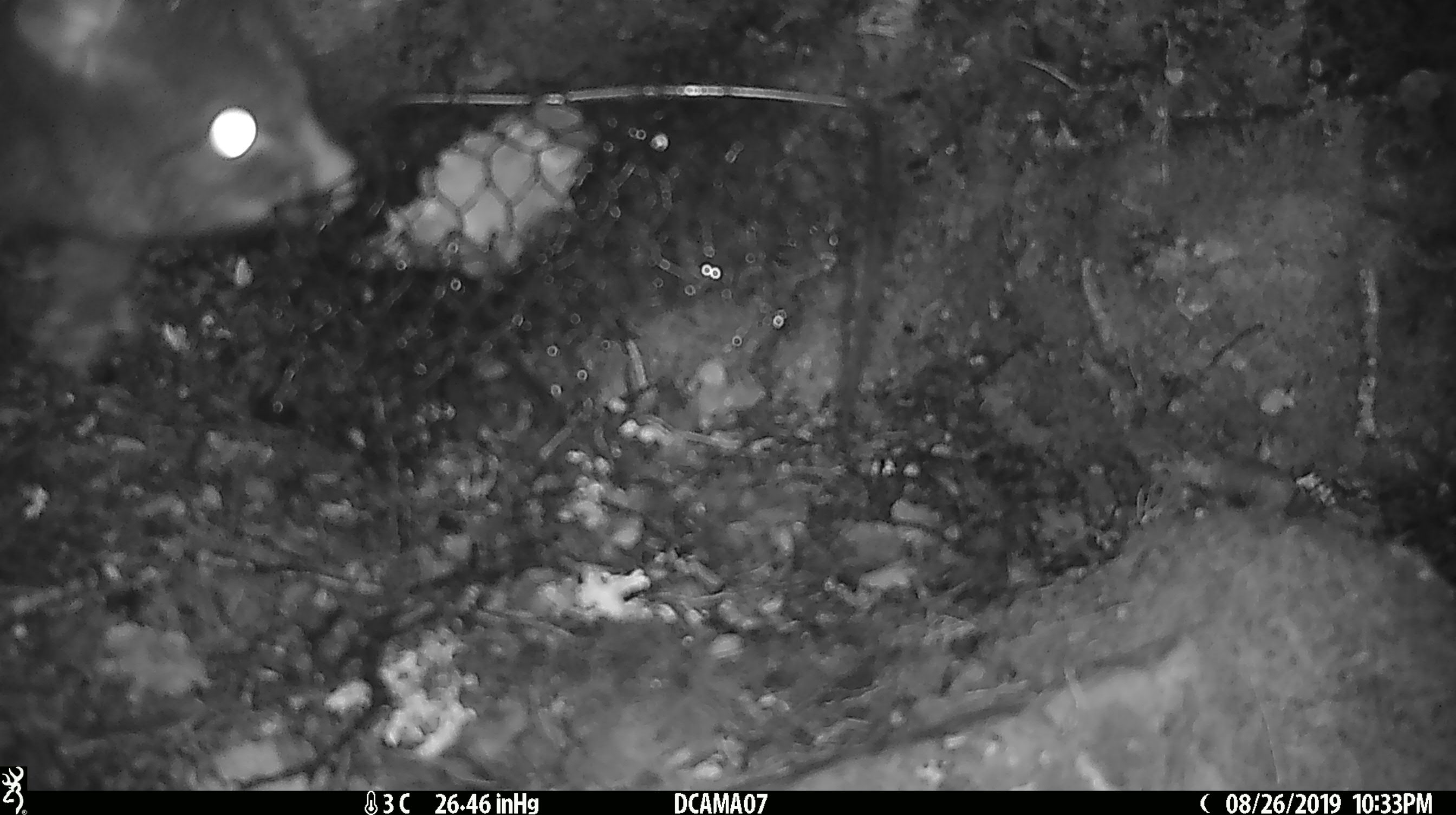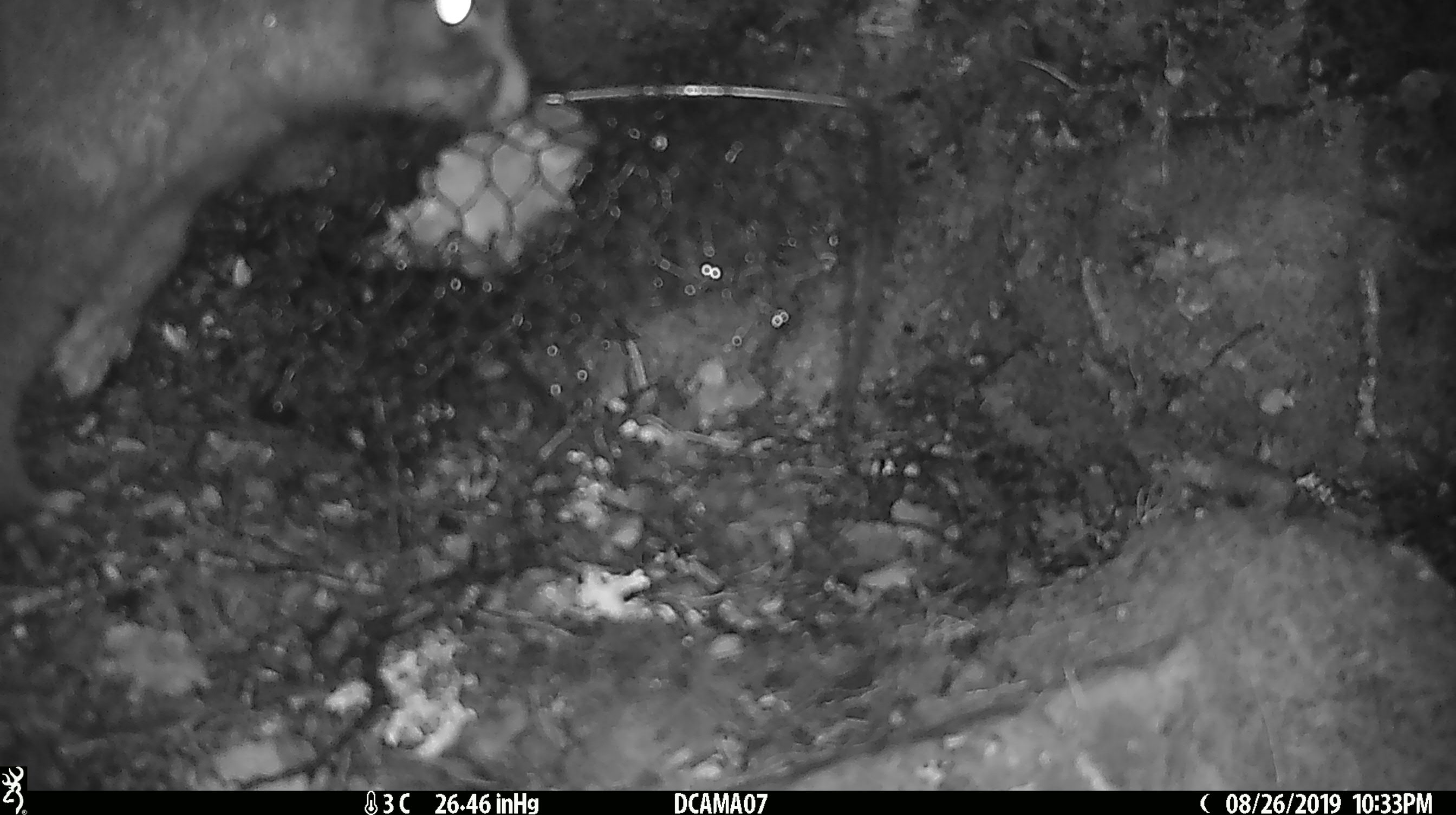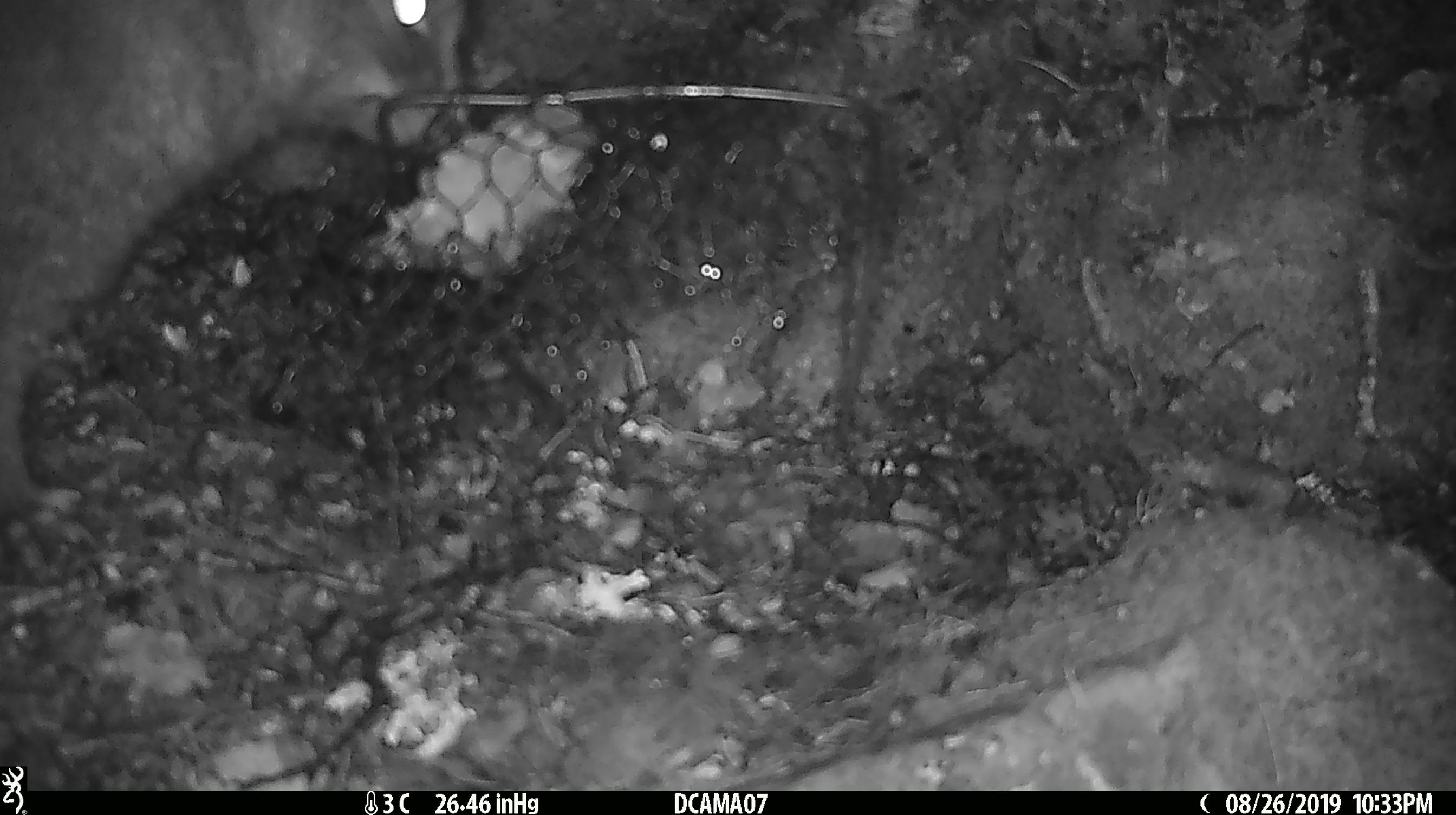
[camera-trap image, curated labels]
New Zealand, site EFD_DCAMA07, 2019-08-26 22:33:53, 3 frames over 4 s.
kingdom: Animalia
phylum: Chordata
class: Mammalia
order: Diprotodontia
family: Phalangeridae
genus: Trichosurus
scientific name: Trichosurus vulpecula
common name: common brushtail possum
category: possum